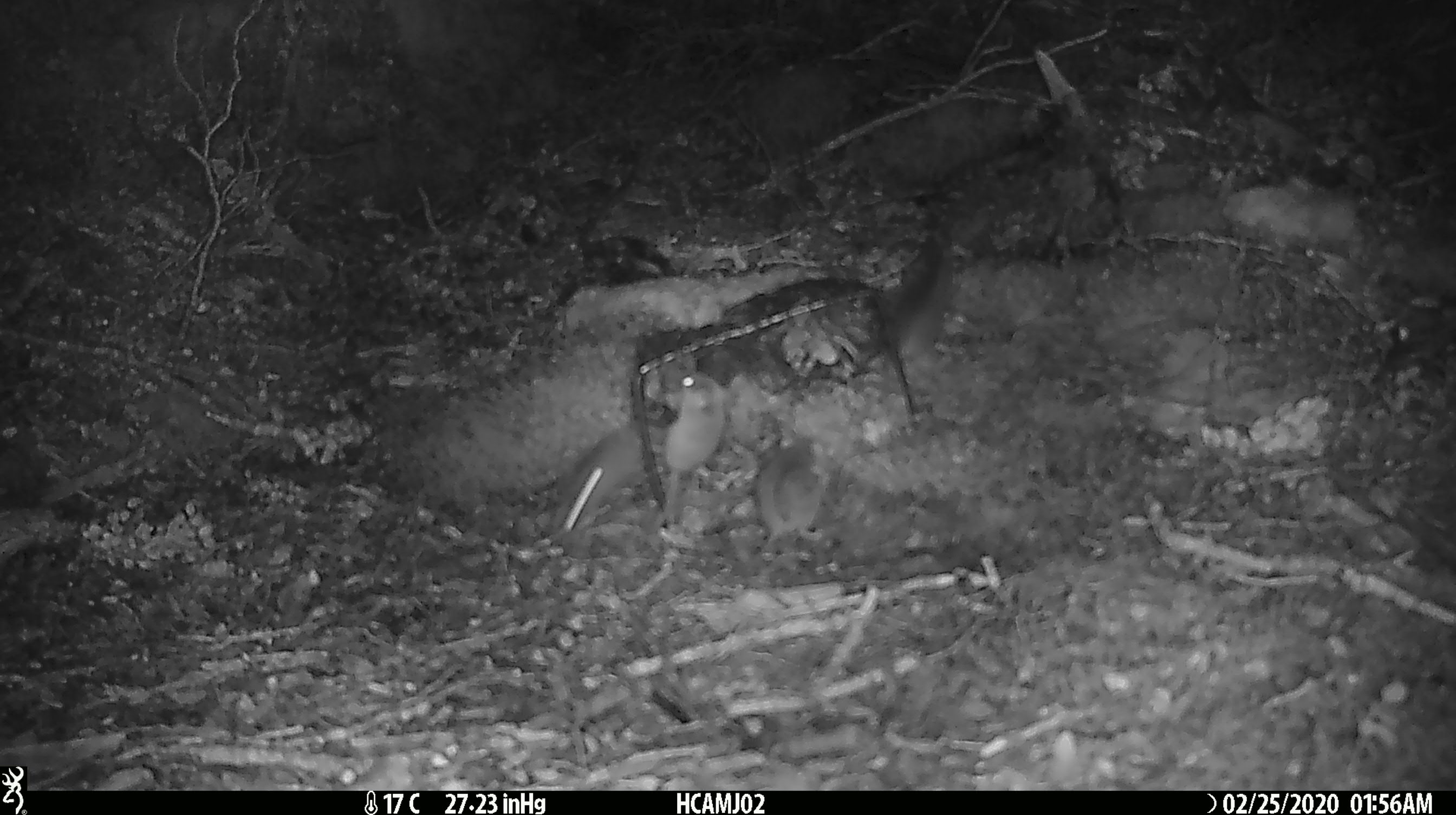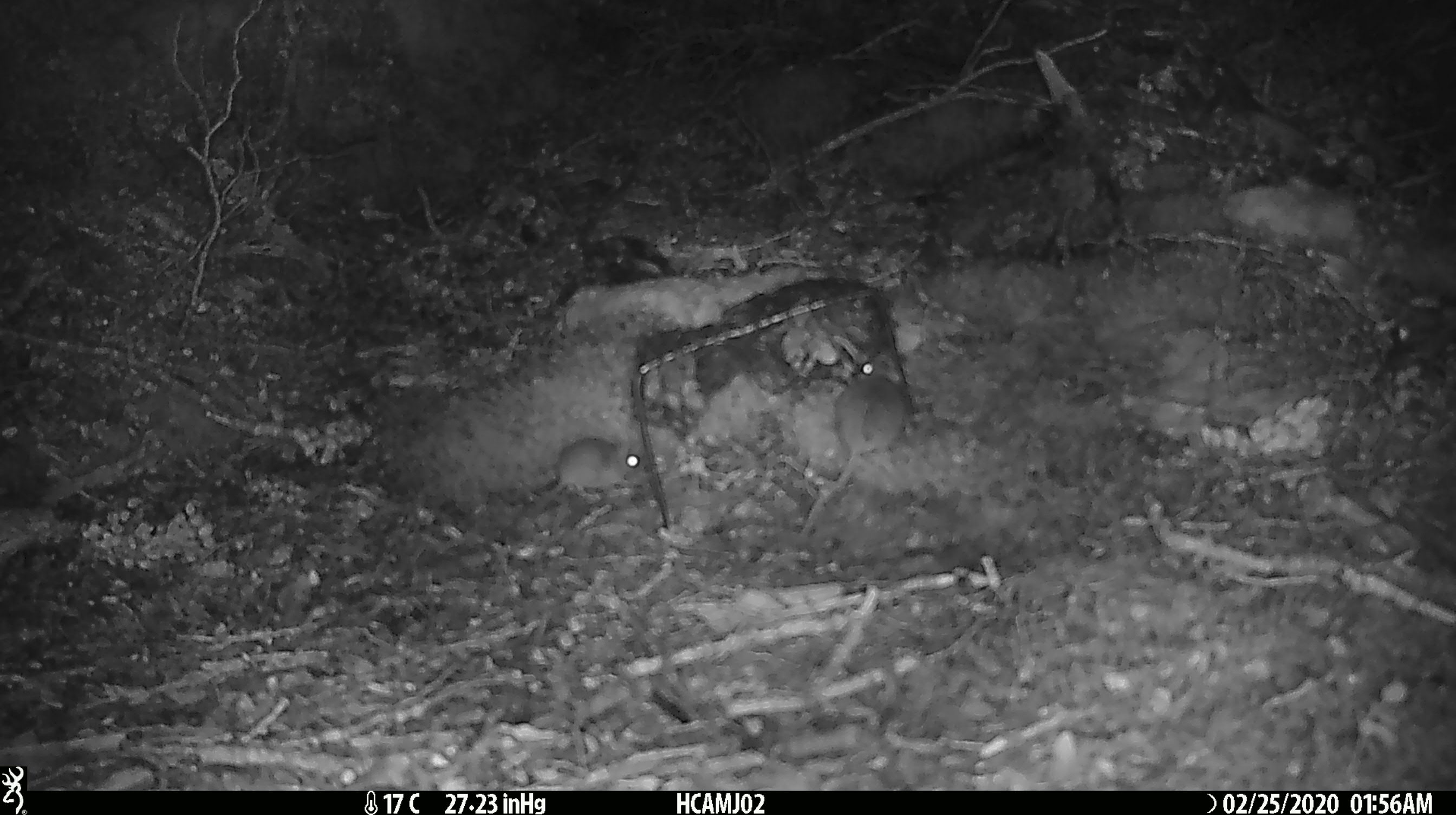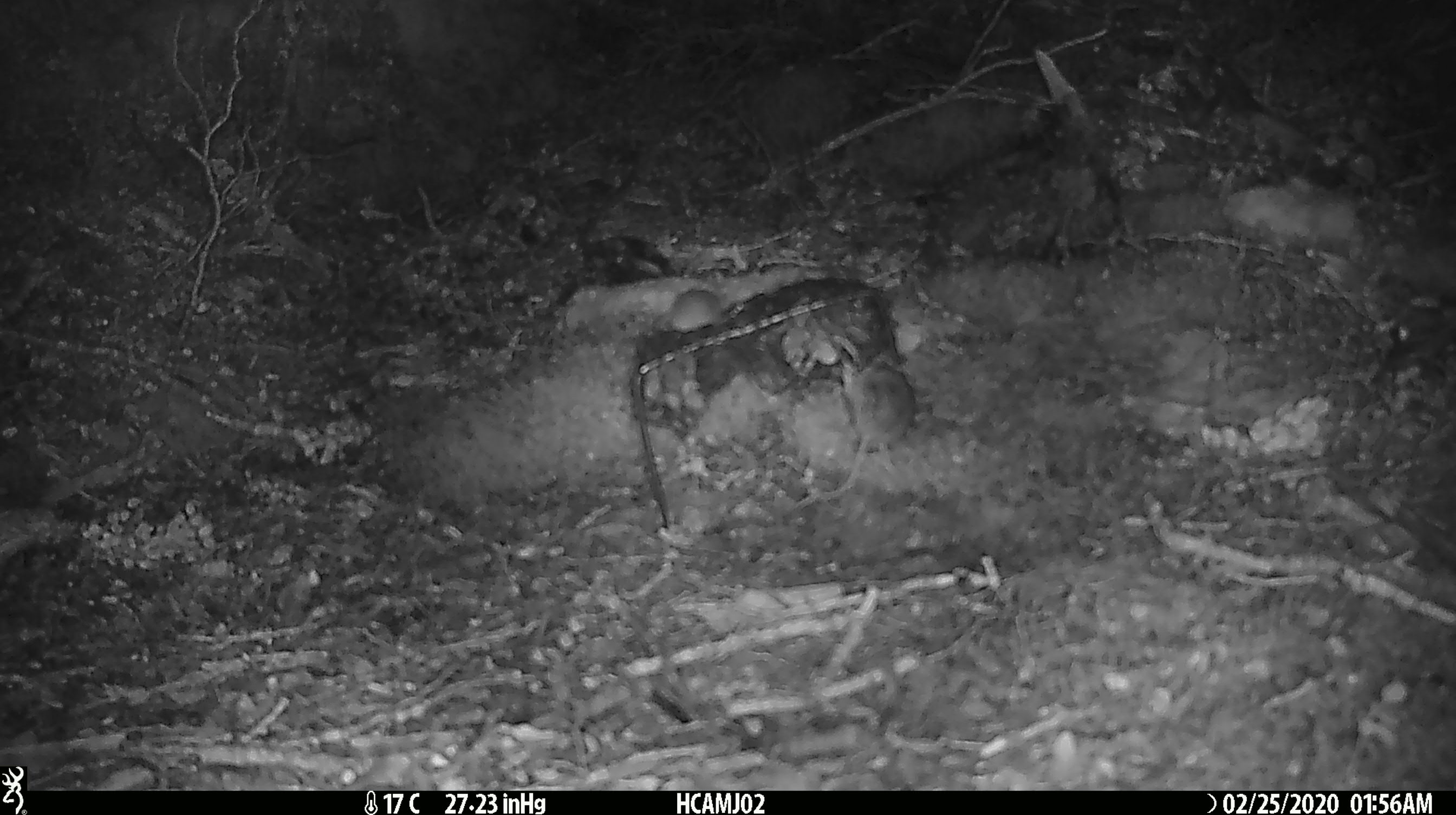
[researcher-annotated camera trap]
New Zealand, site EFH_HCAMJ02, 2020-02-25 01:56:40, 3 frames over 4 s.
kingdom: Animalia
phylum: Chordata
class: Mammalia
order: Rodentia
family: Muridae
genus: Mus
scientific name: Mus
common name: mouse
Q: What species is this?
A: Mouse (Mus).